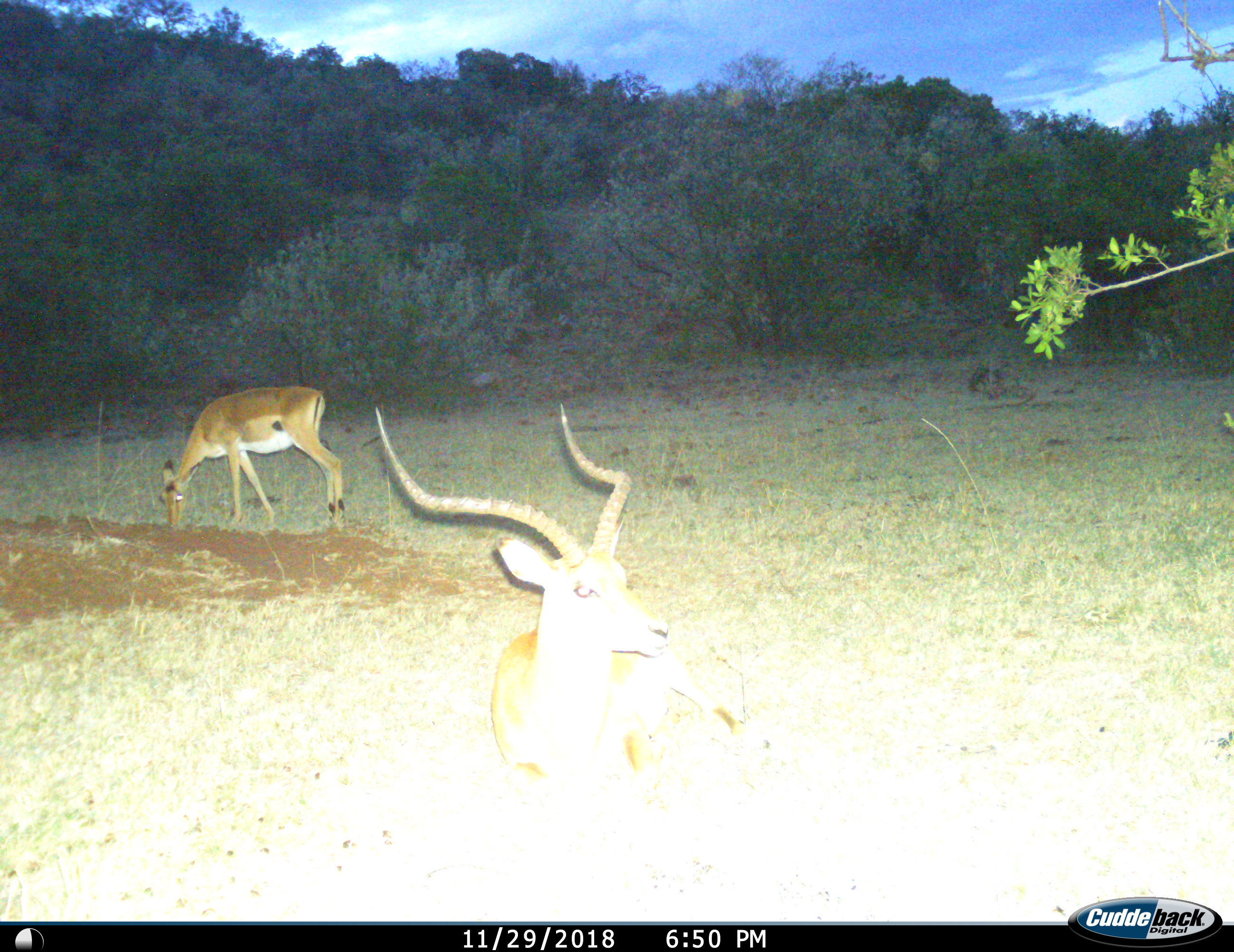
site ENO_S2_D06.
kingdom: Animalia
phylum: Chordata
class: Mammalia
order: Artiodactyla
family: Bovidae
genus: Aepyceros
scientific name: Aepyceros melampus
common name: impala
Impala (Aepyceros melampus), count 2. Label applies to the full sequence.